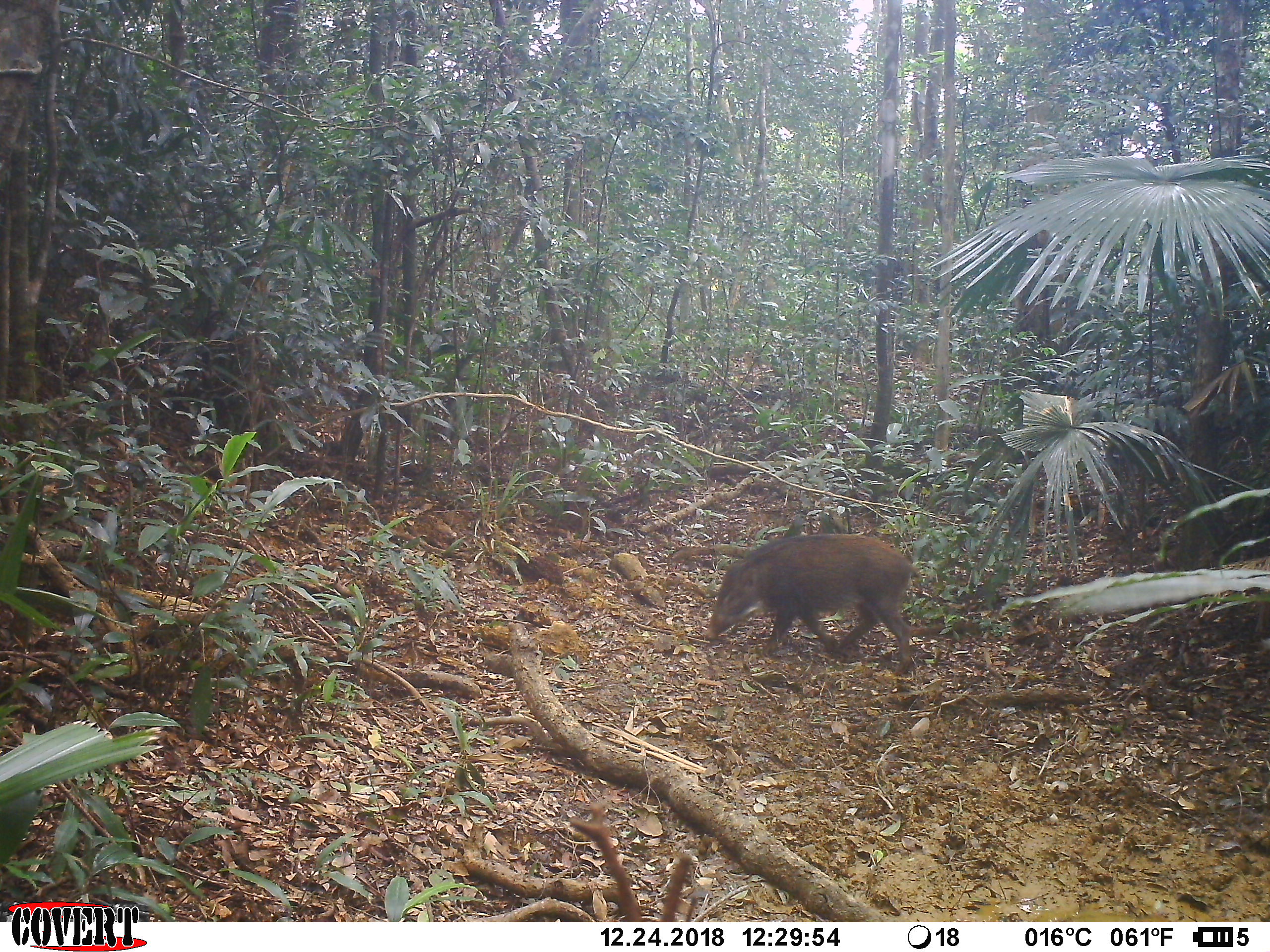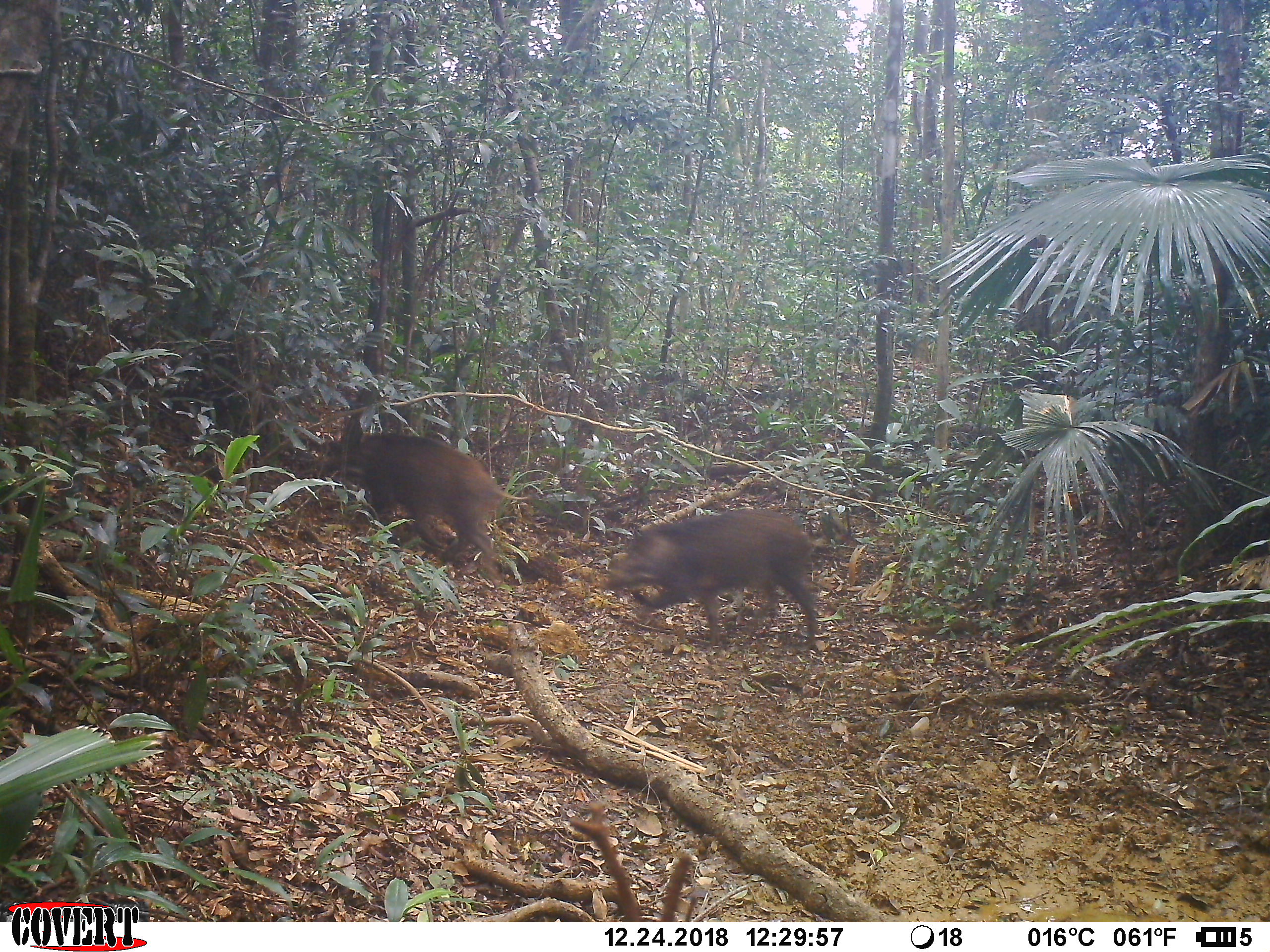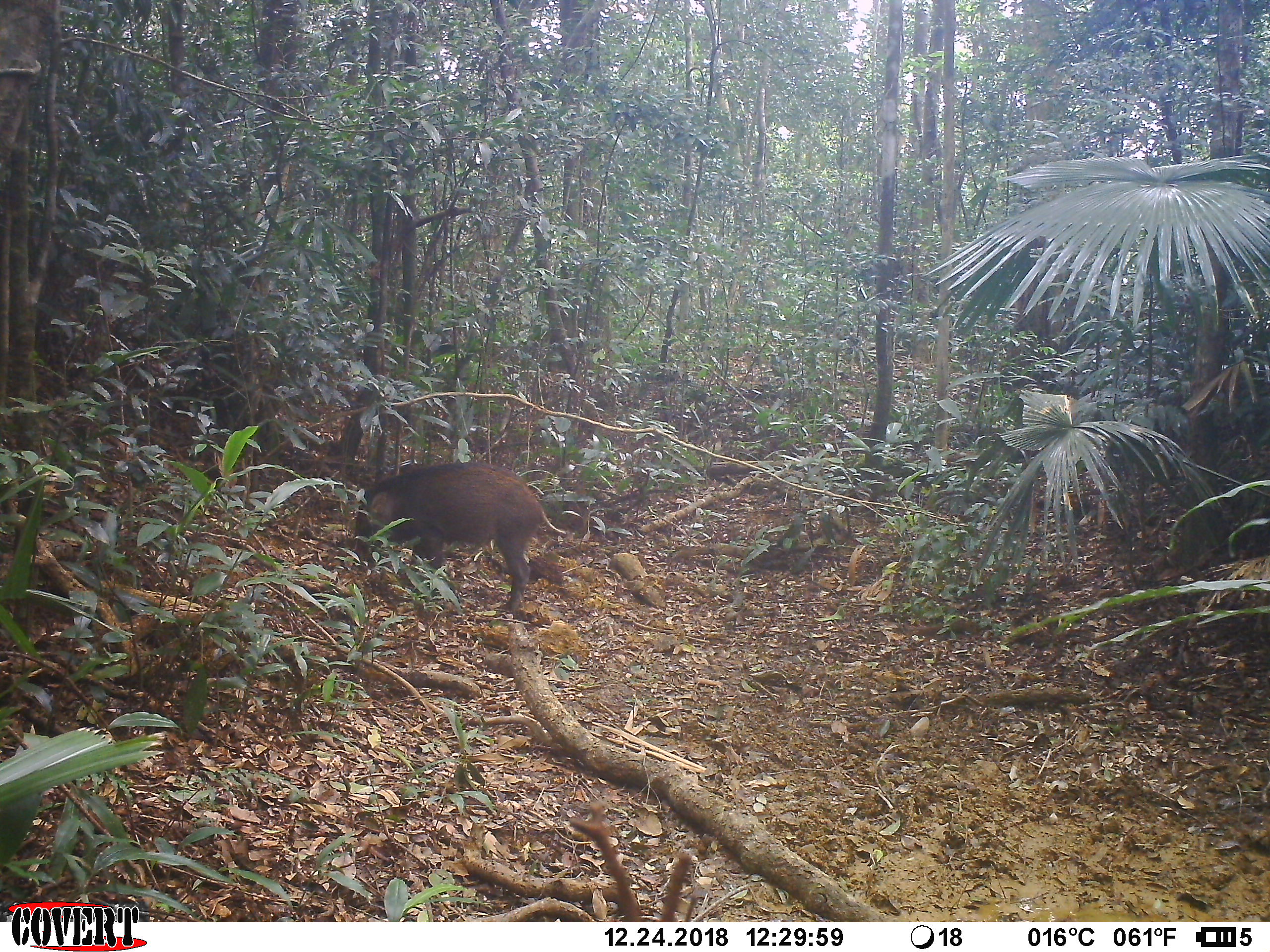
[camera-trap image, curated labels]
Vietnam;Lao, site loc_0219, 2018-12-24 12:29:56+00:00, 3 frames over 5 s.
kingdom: Animalia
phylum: Chordata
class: Mammalia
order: Artiodactyla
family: Suidae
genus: Sus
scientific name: Sus scrofa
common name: eurasian wild pig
Eurasian wild pig (Sus scrofa). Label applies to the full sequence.